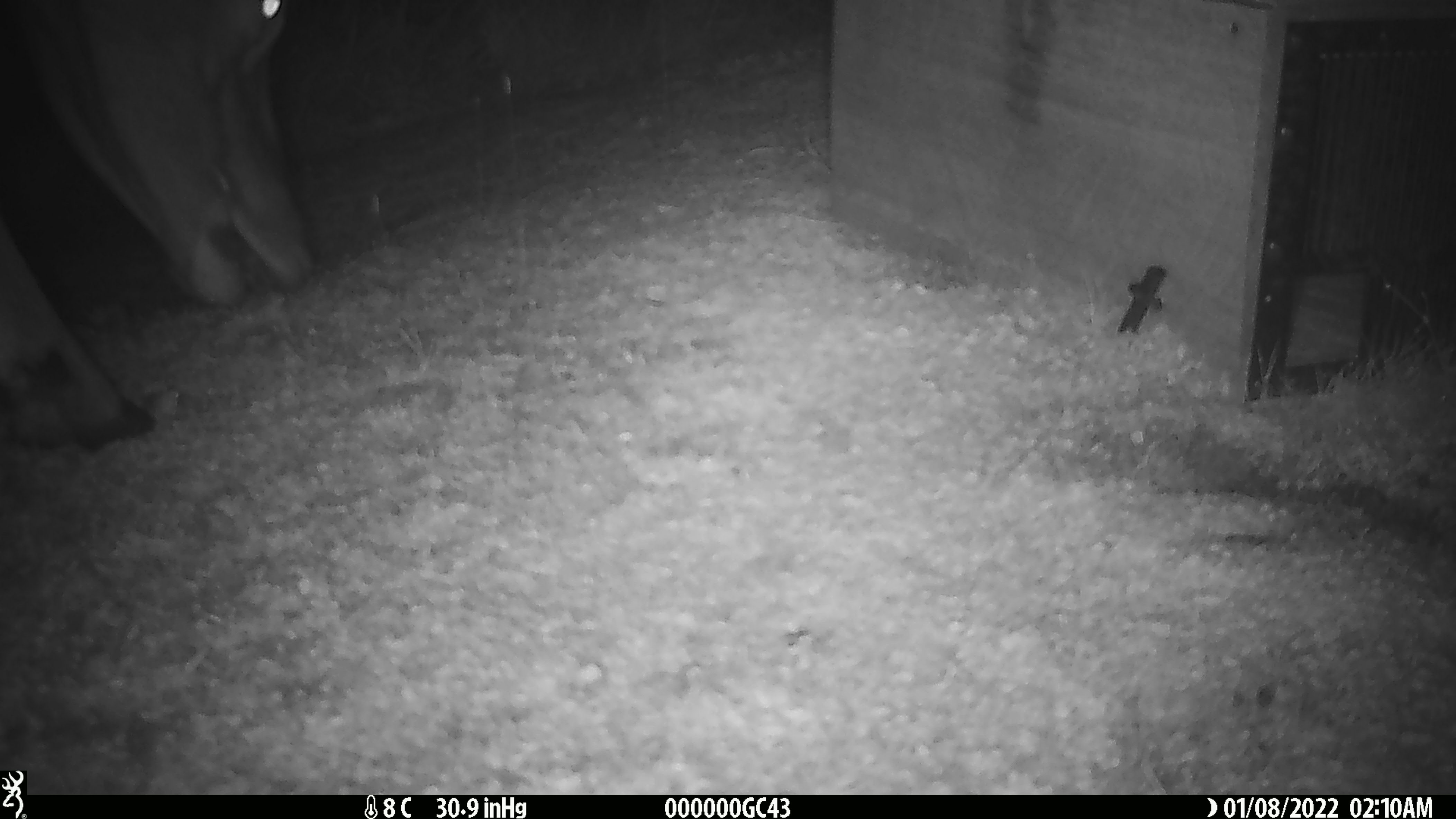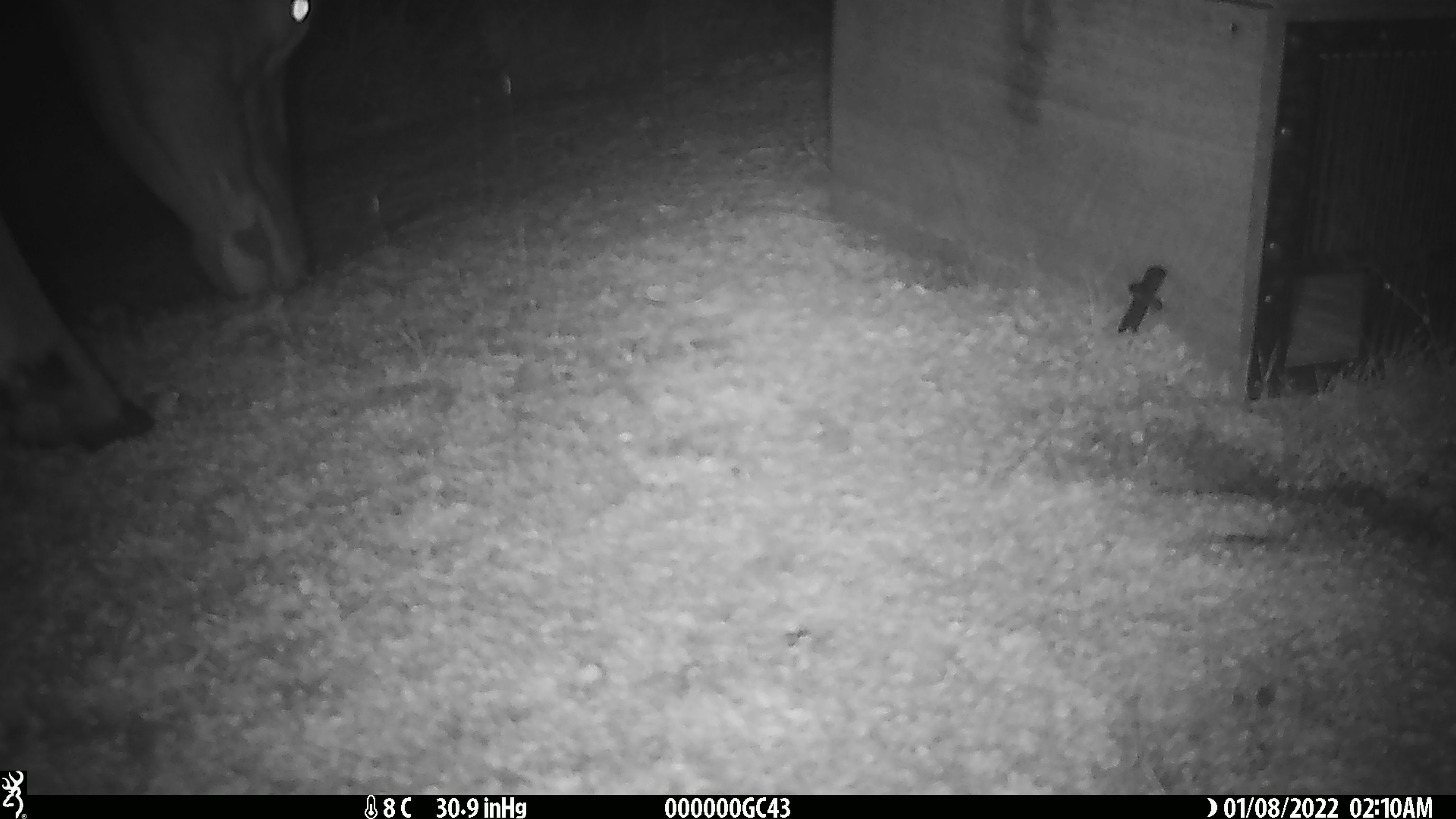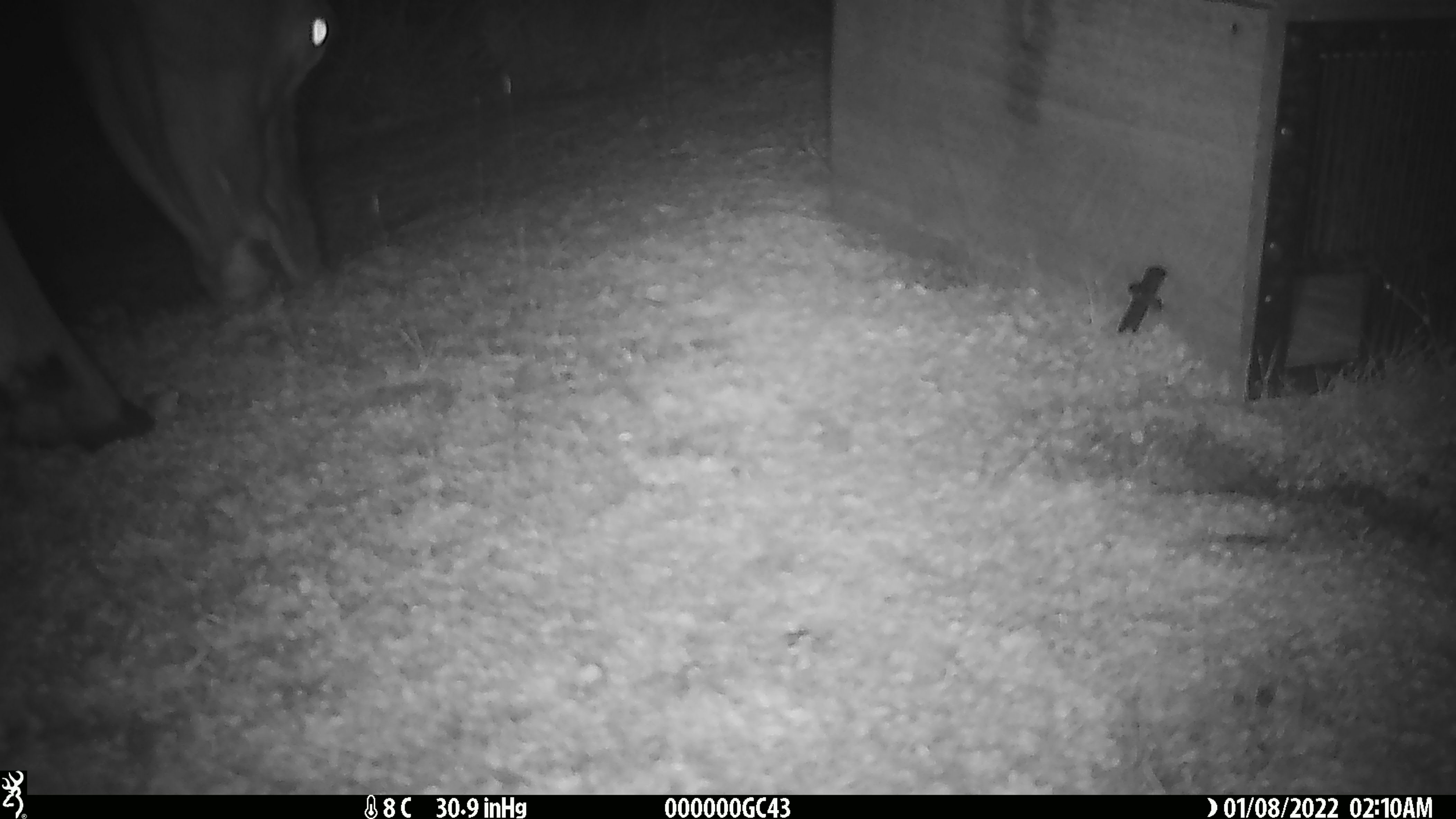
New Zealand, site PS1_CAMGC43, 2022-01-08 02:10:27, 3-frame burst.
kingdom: Animalia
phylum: Chordata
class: Mammalia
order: Artiodactyla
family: Cervidae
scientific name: Cervidae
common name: deer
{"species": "deer (Cervidae)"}